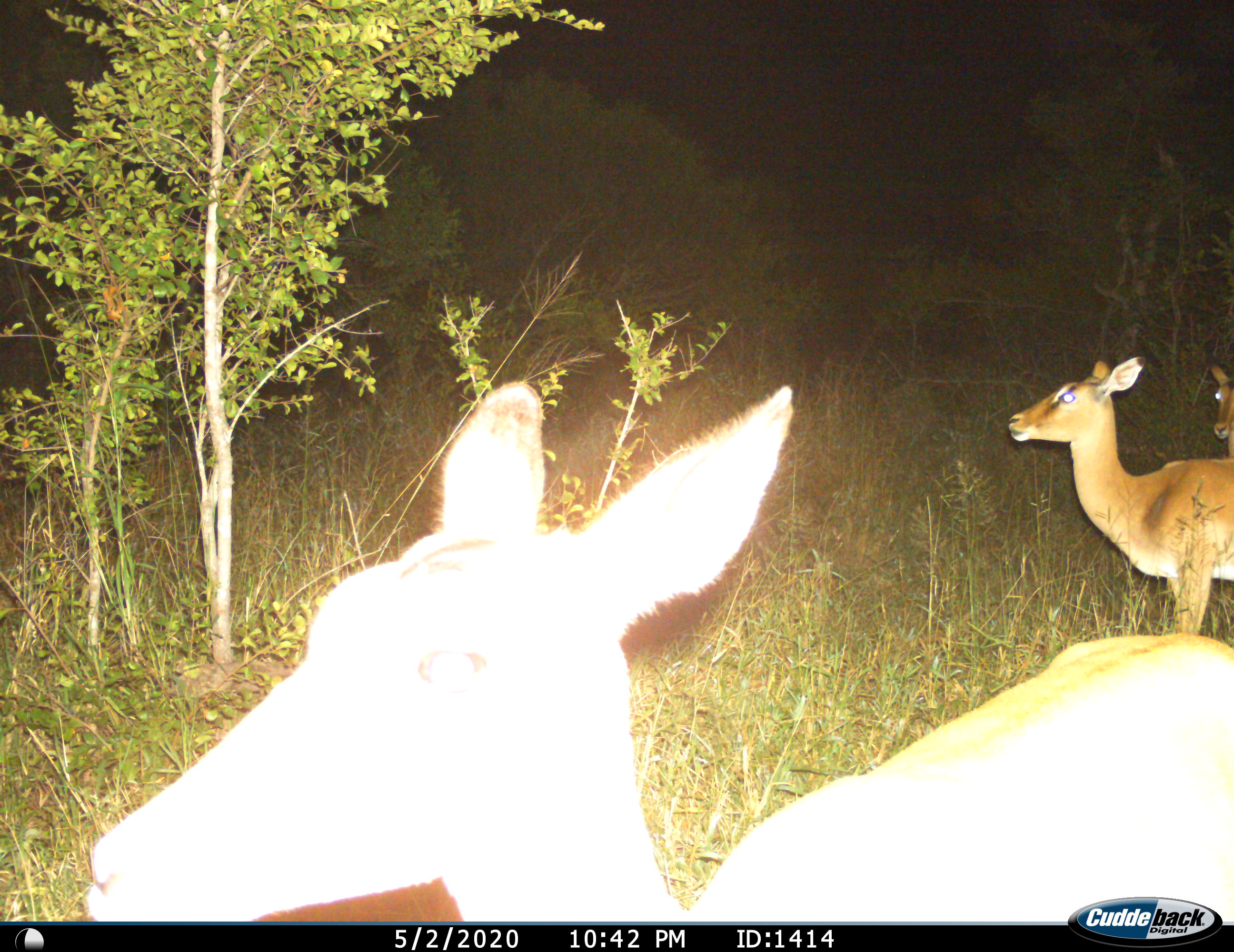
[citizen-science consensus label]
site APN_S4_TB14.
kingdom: Animalia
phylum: Chordata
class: Mammalia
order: Artiodactyla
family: Bovidae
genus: Aepyceros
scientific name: Aepyceros melampus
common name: impala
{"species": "impala (Aepyceros melampus)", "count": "3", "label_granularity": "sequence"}